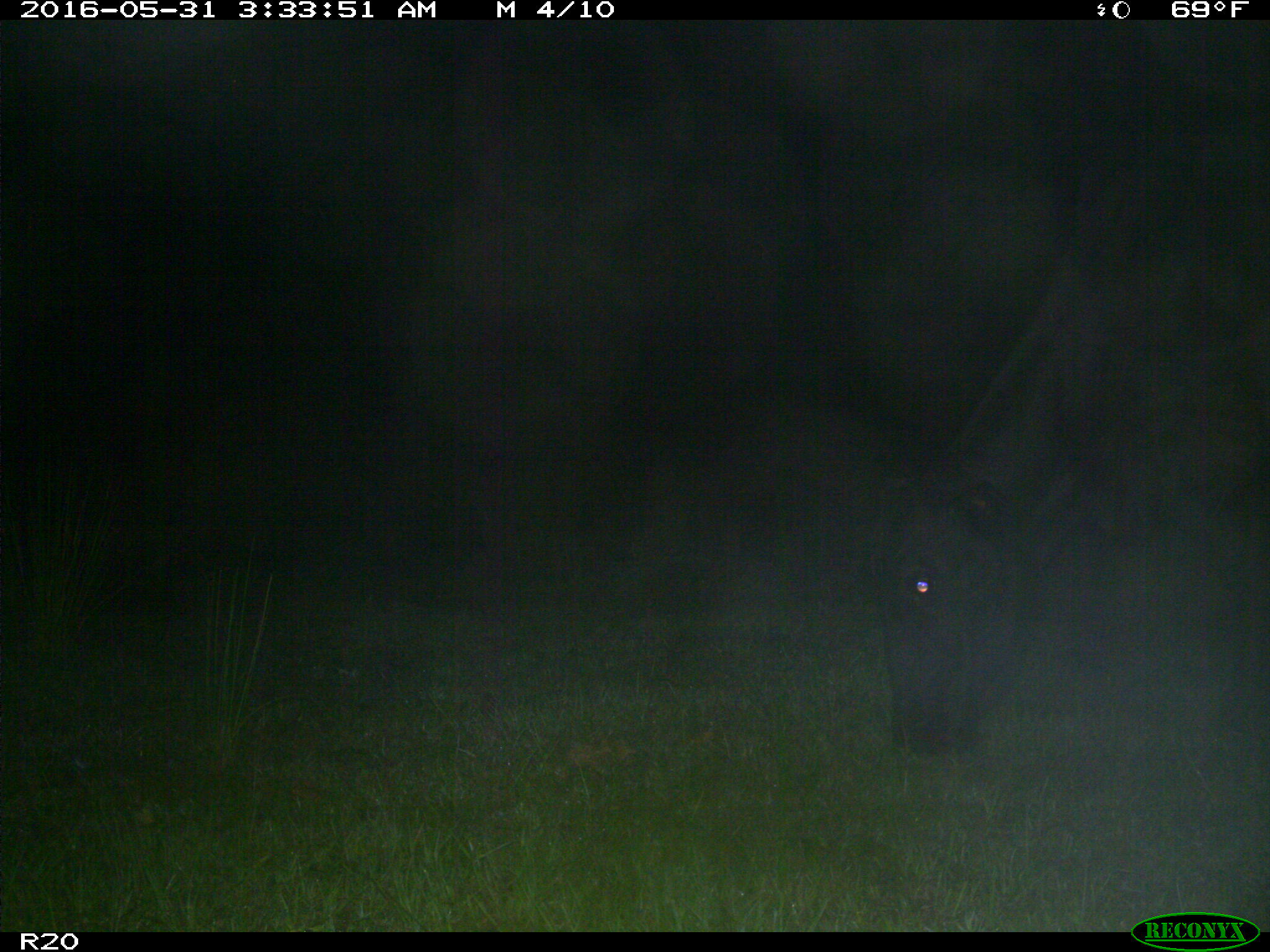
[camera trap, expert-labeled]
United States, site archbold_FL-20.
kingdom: Animalia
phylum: Chordata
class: Mammalia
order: Artiodactyla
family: Bovidae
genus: Bos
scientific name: Bos taurus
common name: domestic cow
Bos taurus (domestic cow).